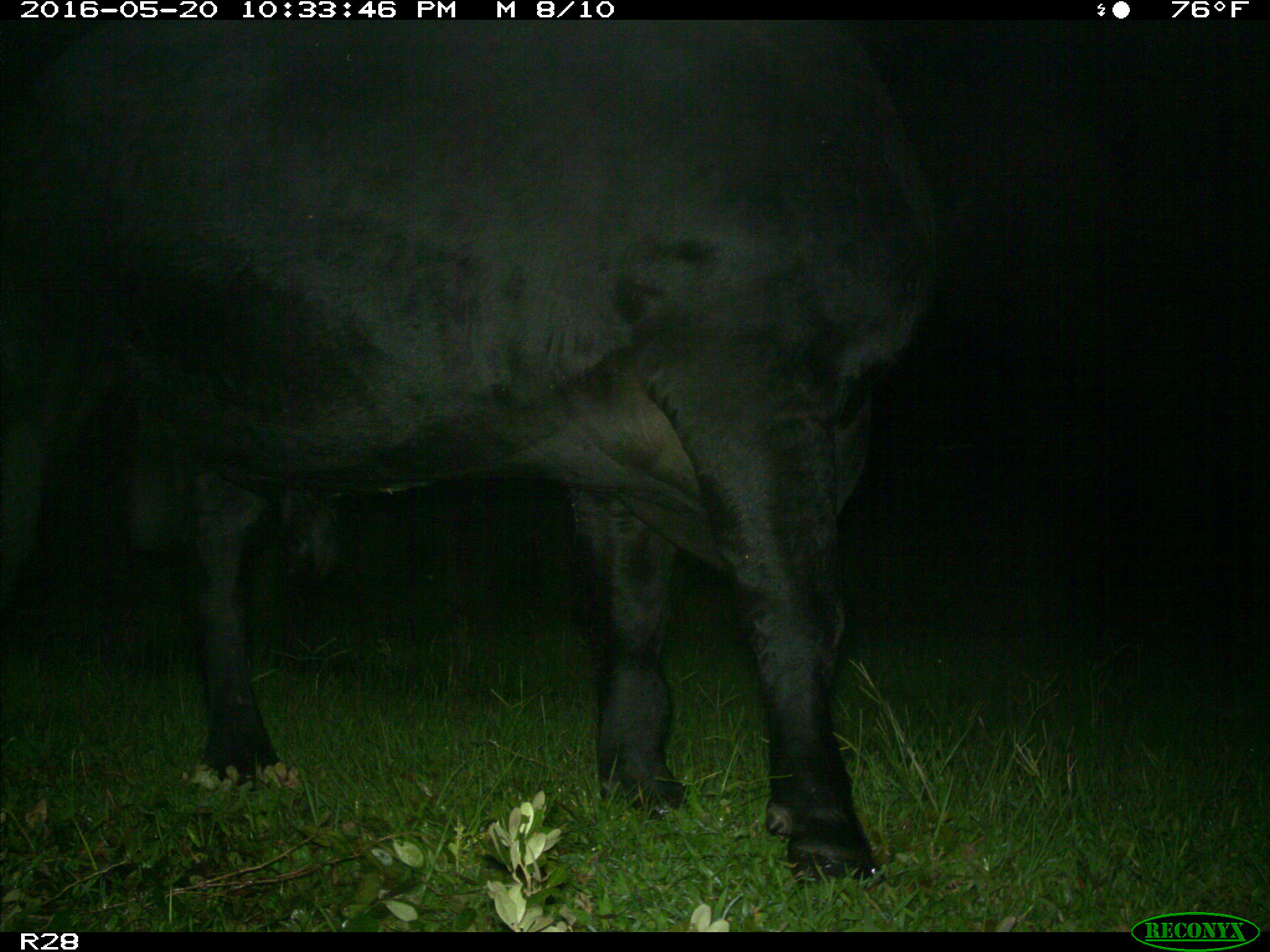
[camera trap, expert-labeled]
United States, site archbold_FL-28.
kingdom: Animalia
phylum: Chordata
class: Mammalia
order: Artiodactyla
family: Bovidae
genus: Bos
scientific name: Bos taurus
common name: domestic cow